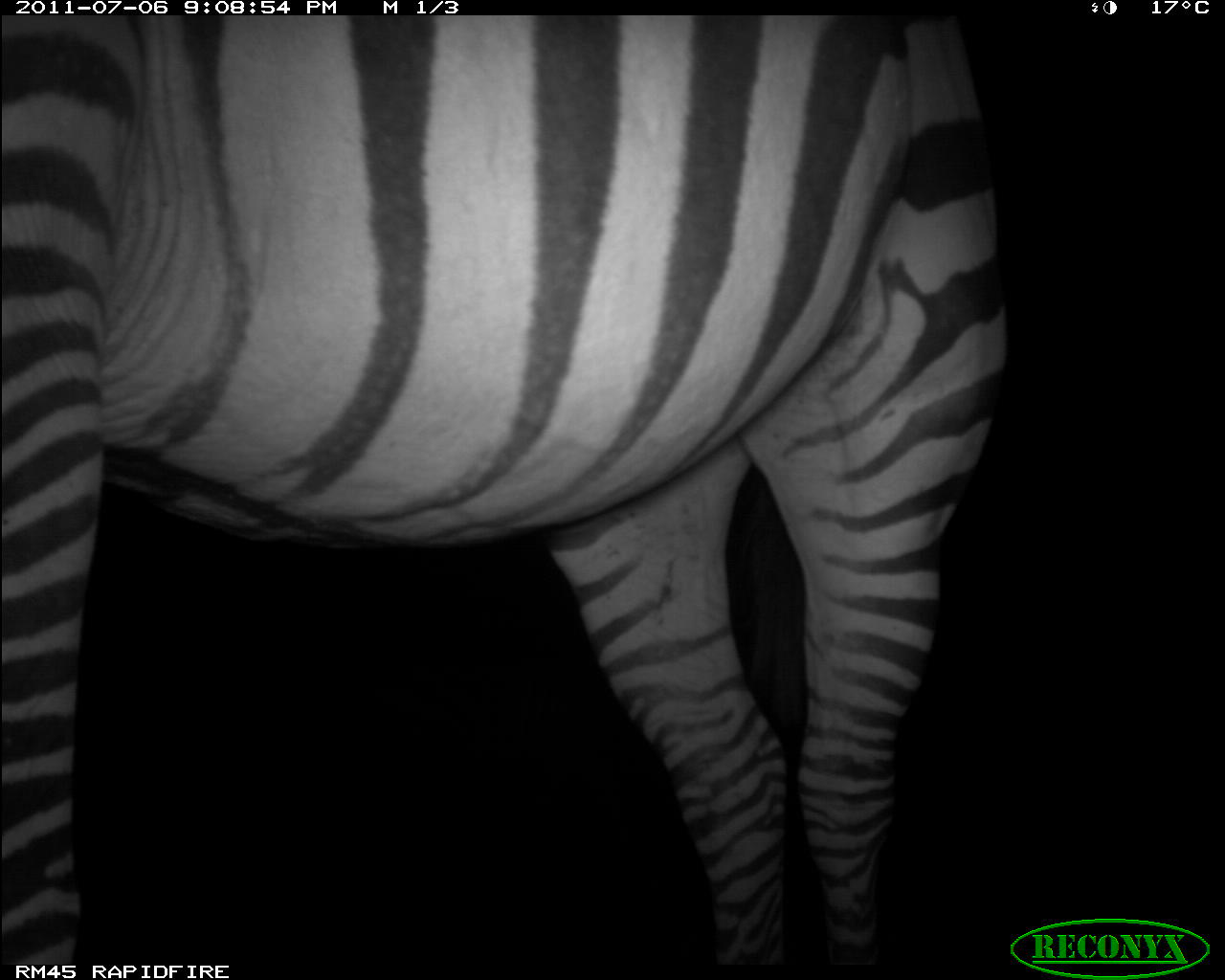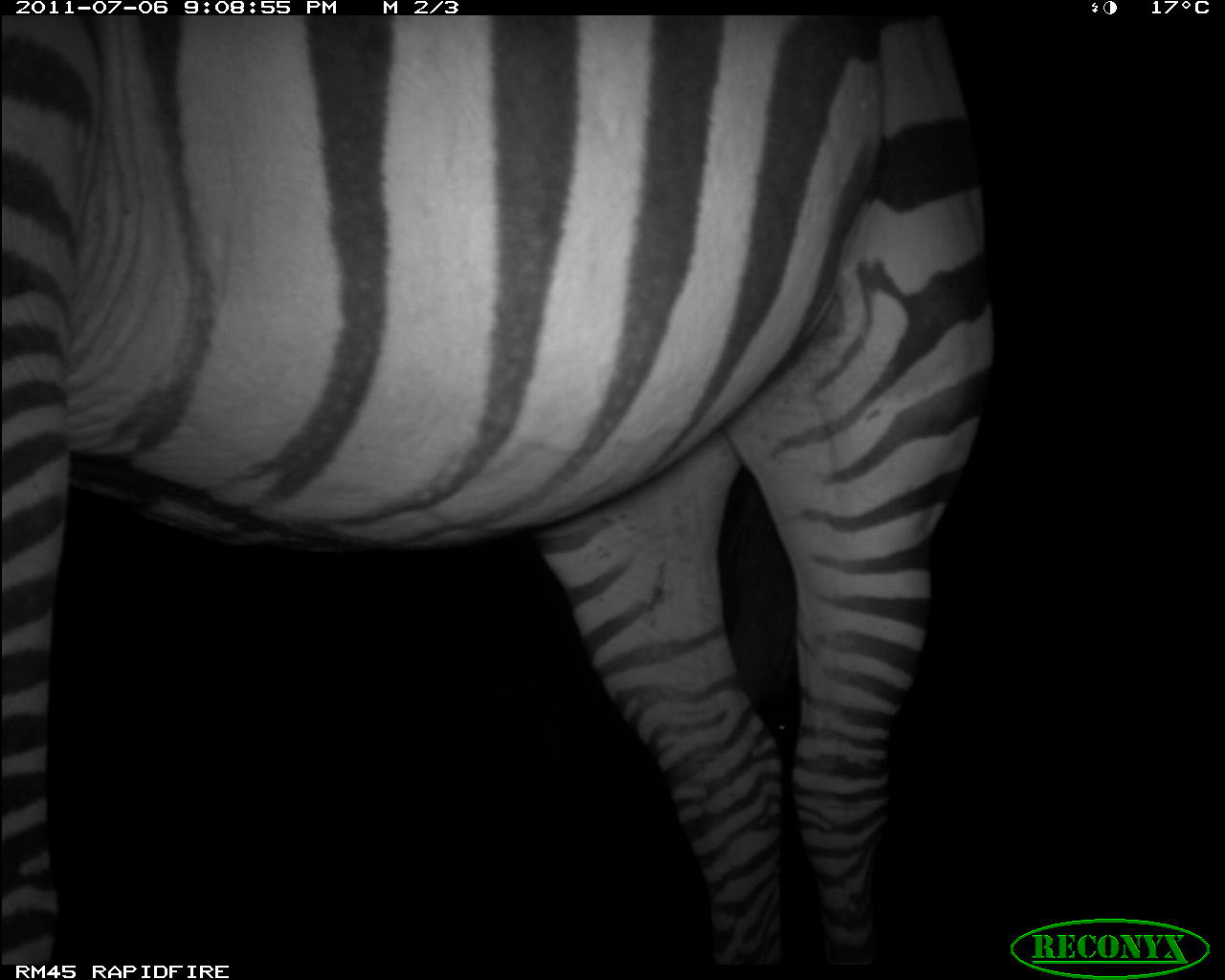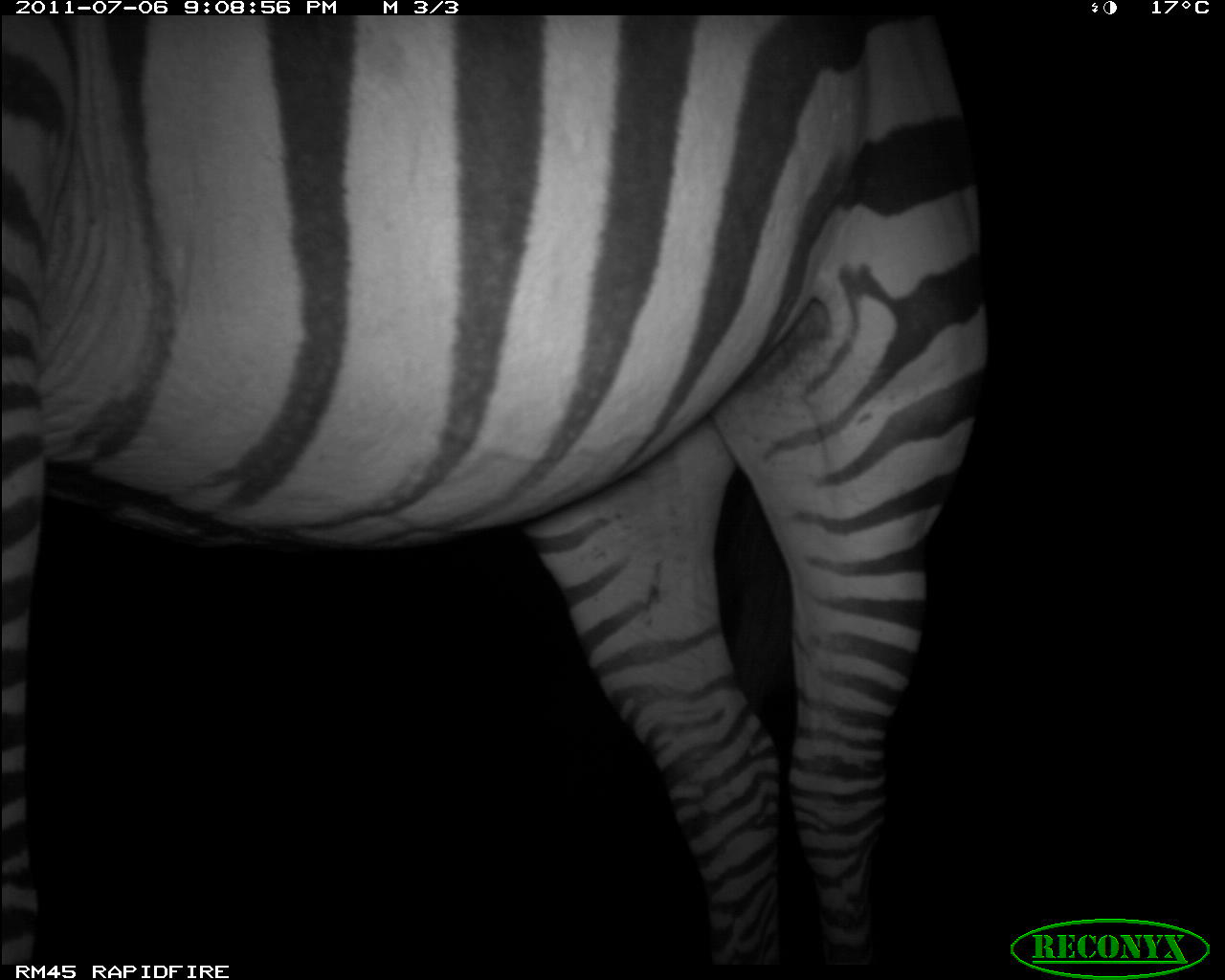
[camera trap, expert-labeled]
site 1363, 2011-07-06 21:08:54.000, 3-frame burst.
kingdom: Animalia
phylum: Chordata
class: Mammalia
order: Perissodactyla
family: Equidae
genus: Equus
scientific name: Equus quagga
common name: plains zebra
Equus quagga (plains zebra), count 1.